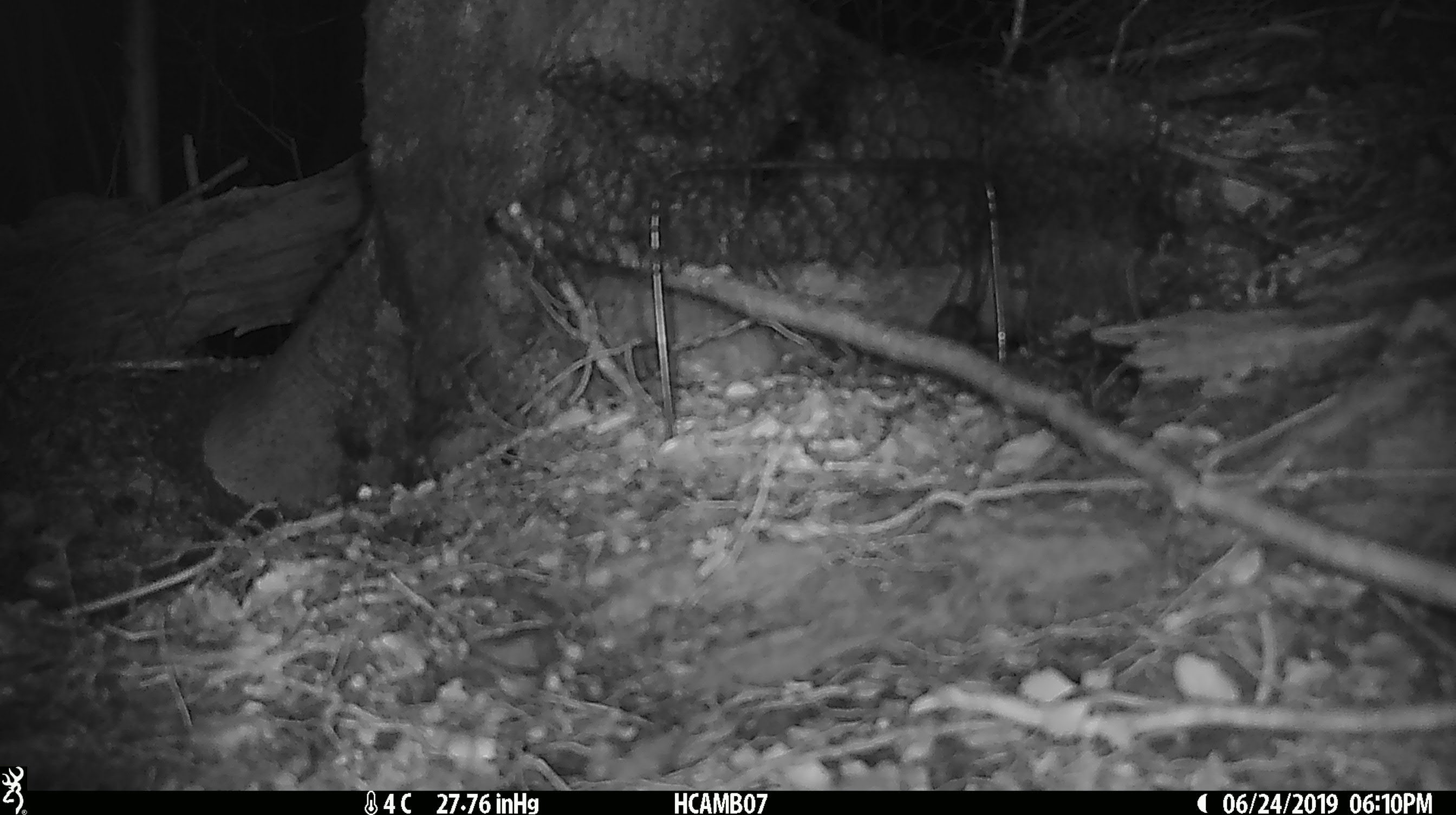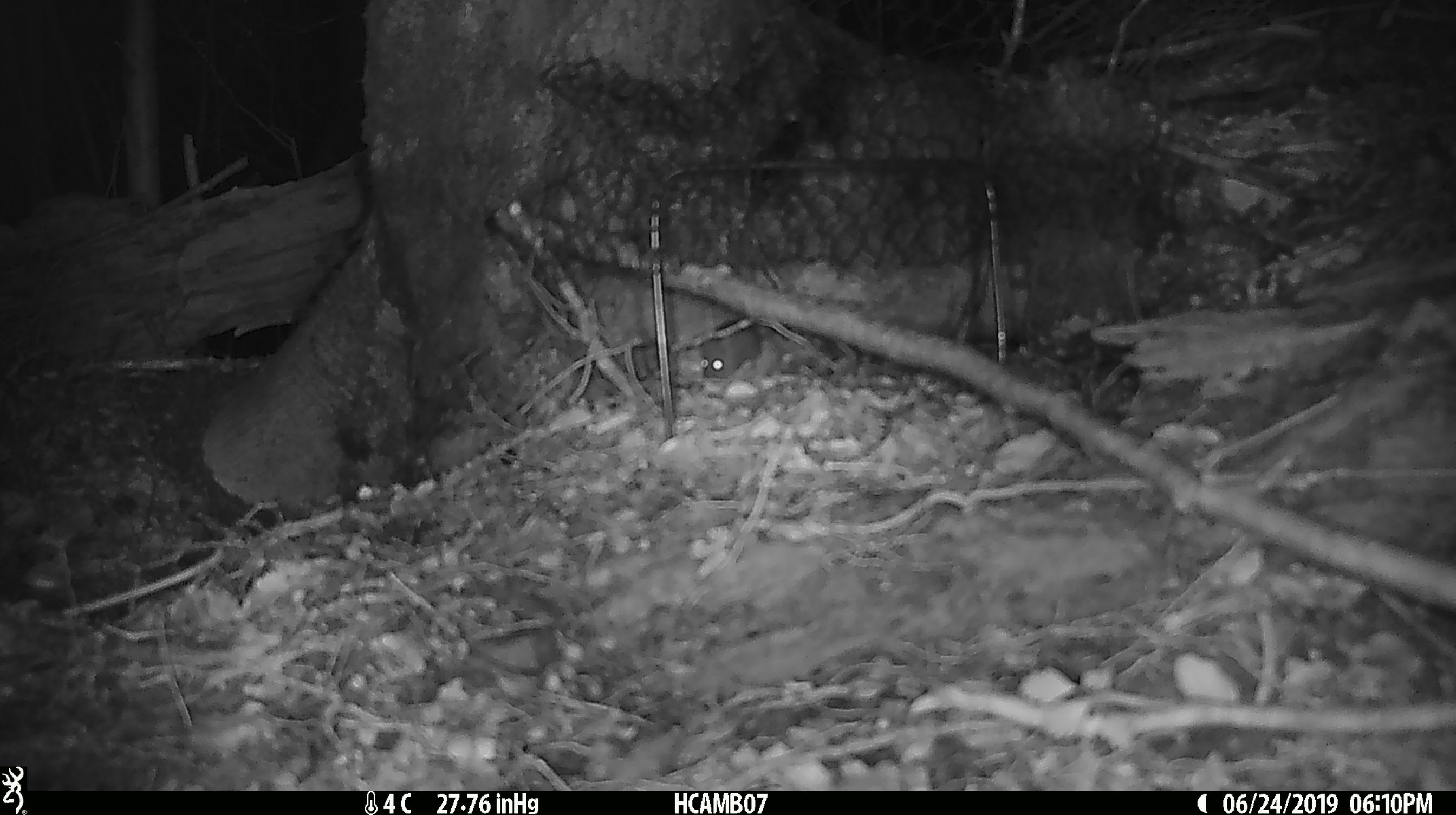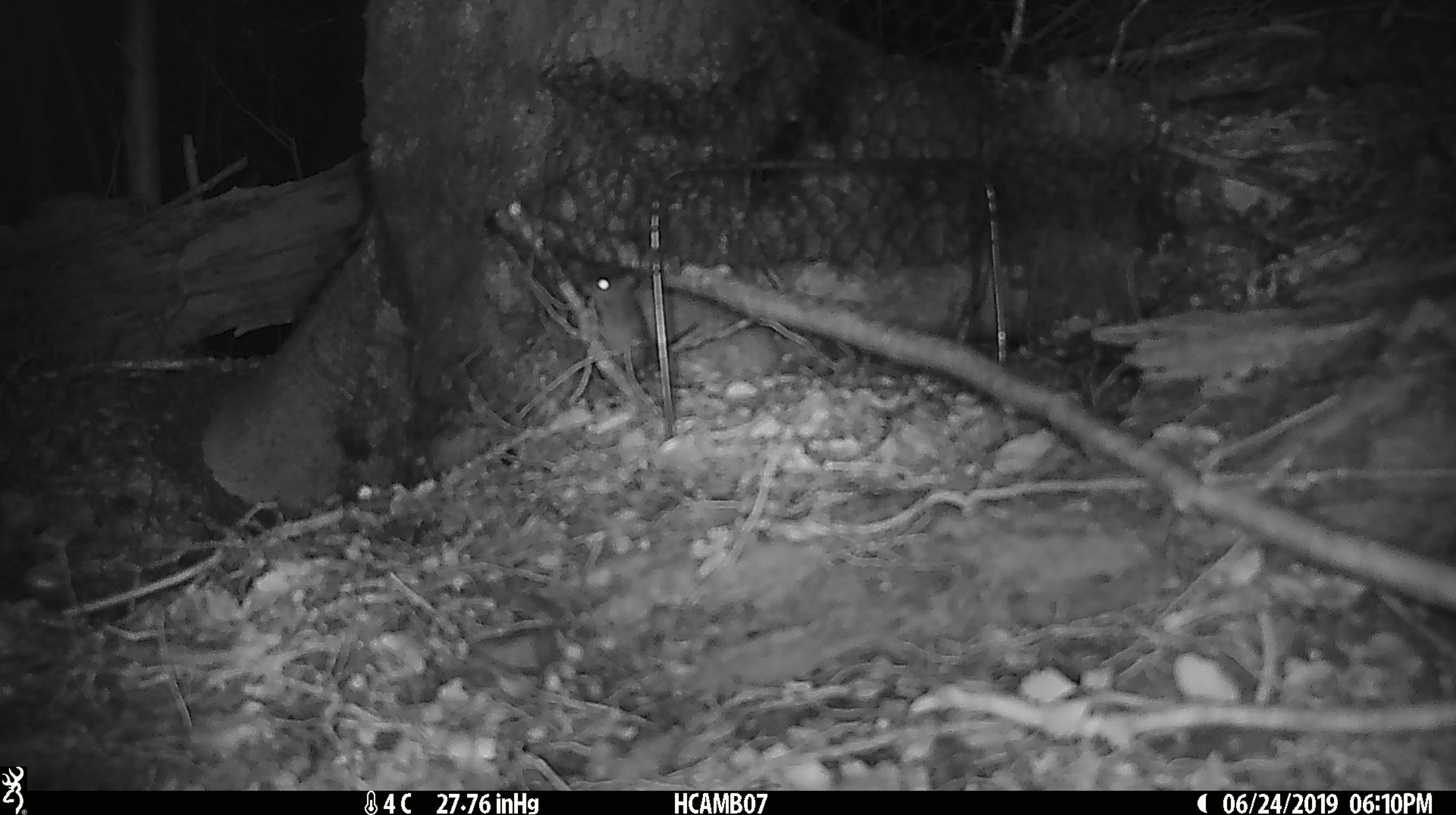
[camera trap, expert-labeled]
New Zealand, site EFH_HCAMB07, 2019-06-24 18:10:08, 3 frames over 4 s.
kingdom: Animalia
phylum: Chordata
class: Mammalia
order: Rodentia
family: Muridae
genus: Mus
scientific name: Mus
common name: mouse